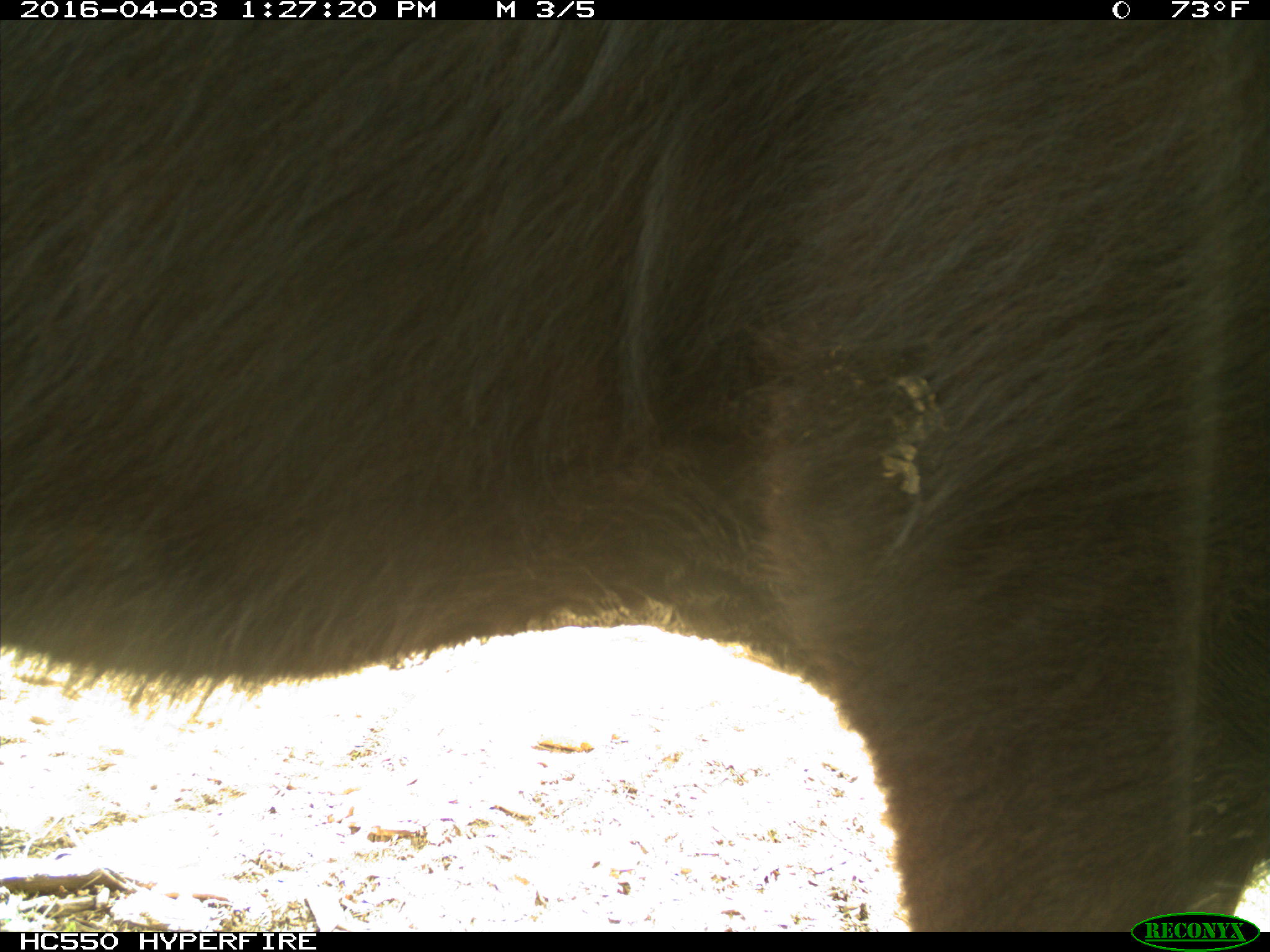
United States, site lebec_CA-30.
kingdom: Animalia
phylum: Chordata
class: Mammalia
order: Artiodactyla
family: Bovidae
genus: Bos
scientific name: Bos taurus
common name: domestic cow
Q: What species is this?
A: Bos taurus (domestic cow).